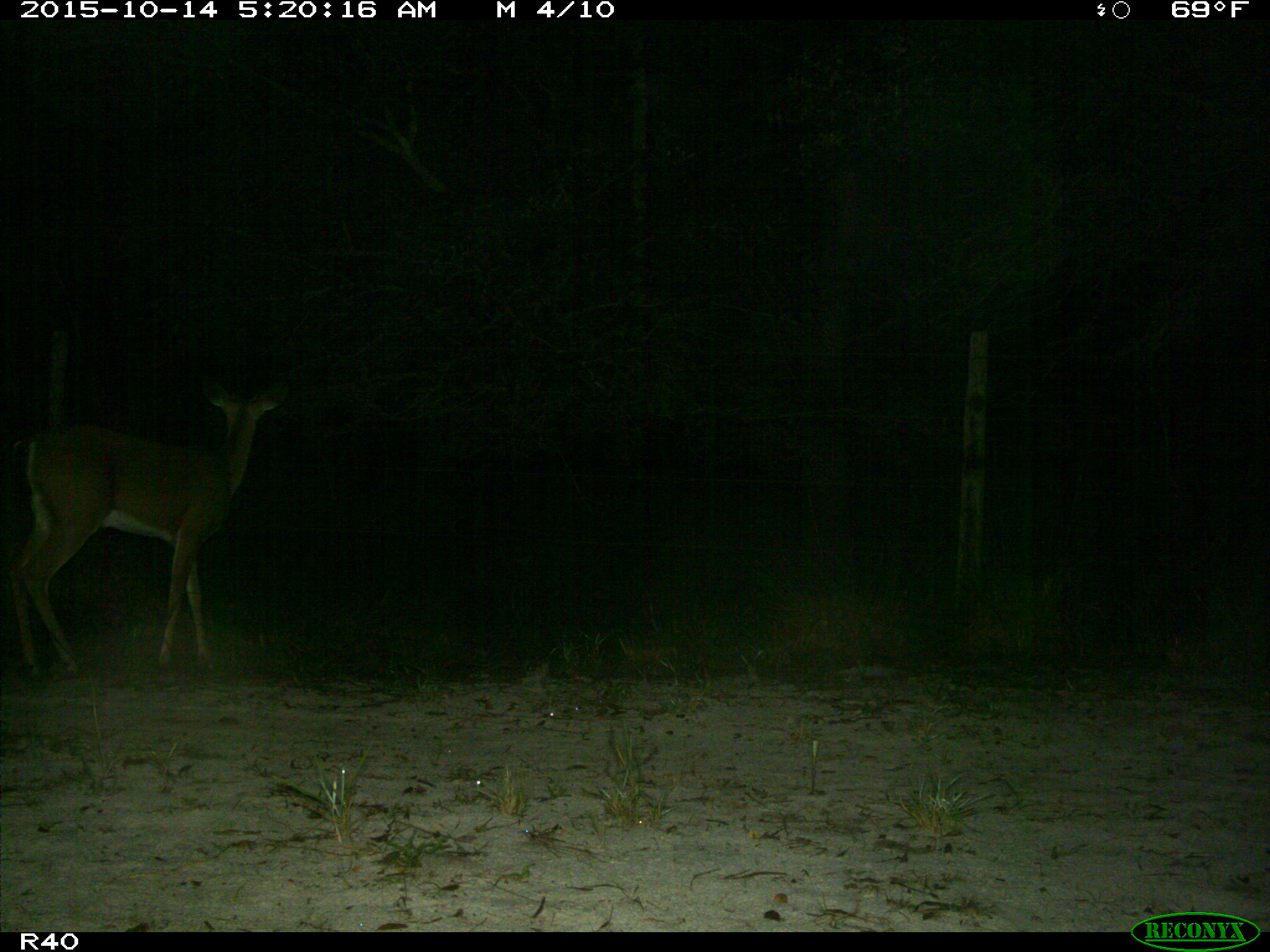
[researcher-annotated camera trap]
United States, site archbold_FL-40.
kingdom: Animalia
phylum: Chordata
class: Mammalia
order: Artiodactyla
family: Cervidae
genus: Odocoileus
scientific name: Odocoileus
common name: deer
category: unidentified deer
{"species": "unidentified deer (deer) (Odocoileus)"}